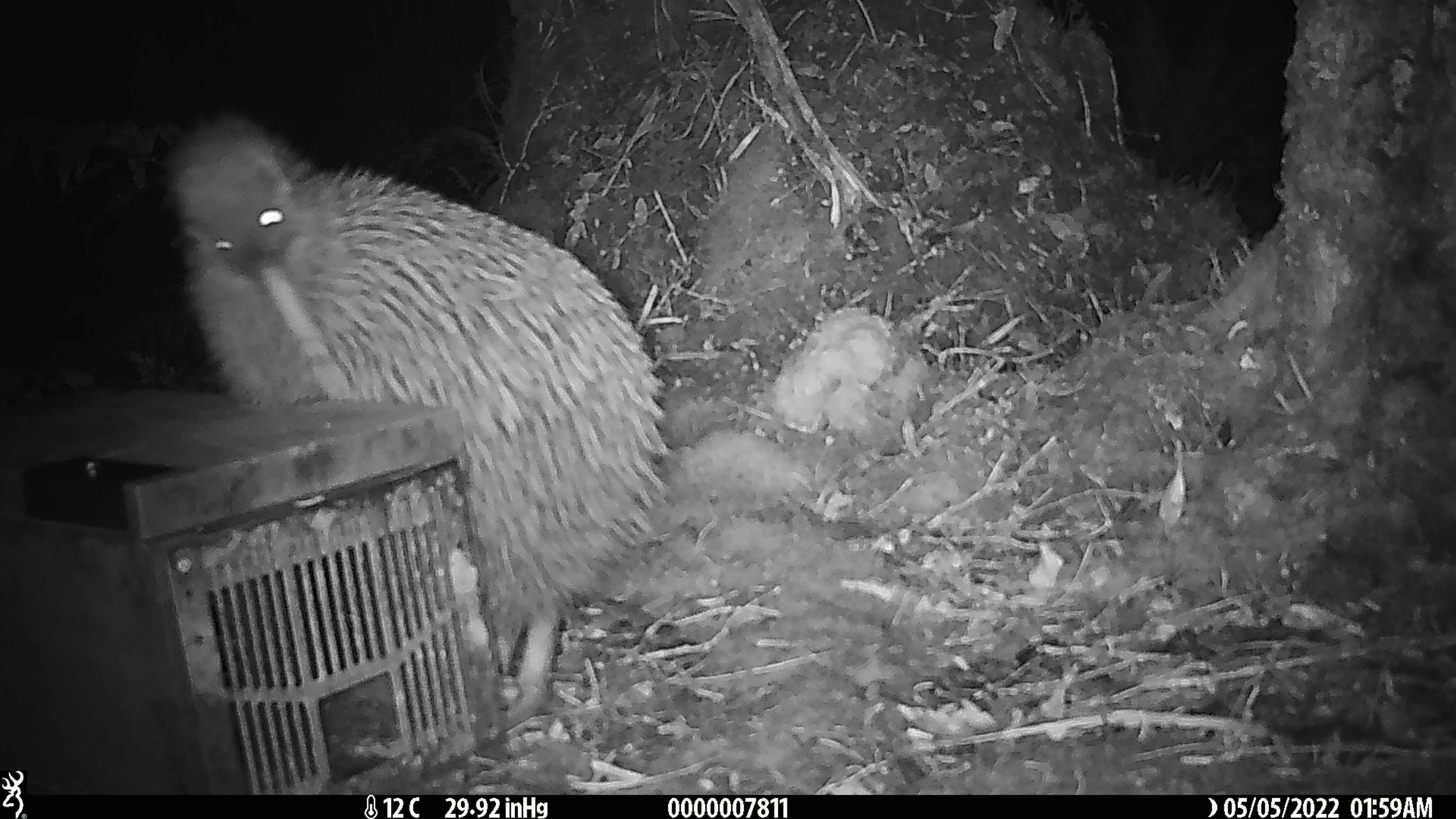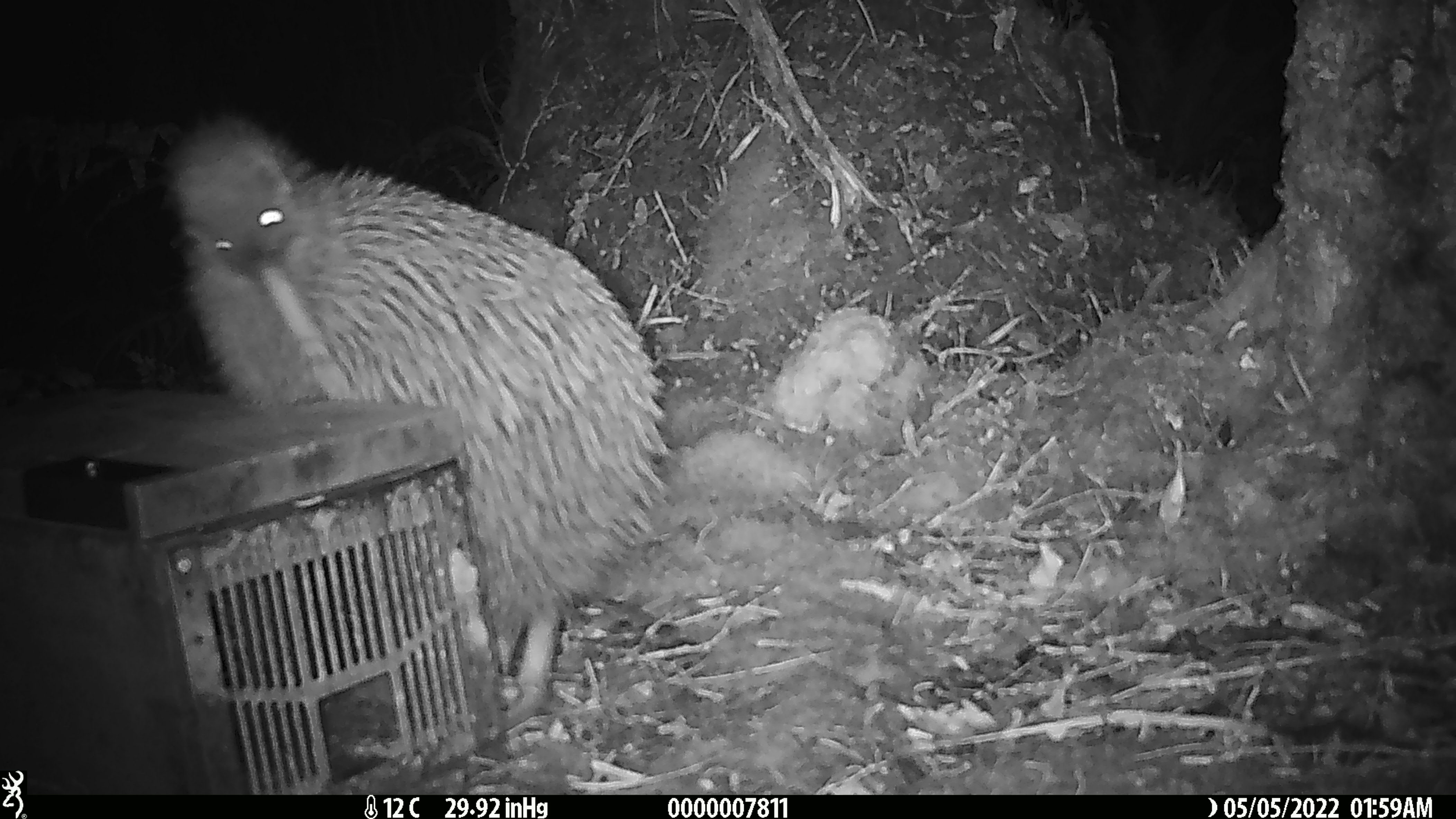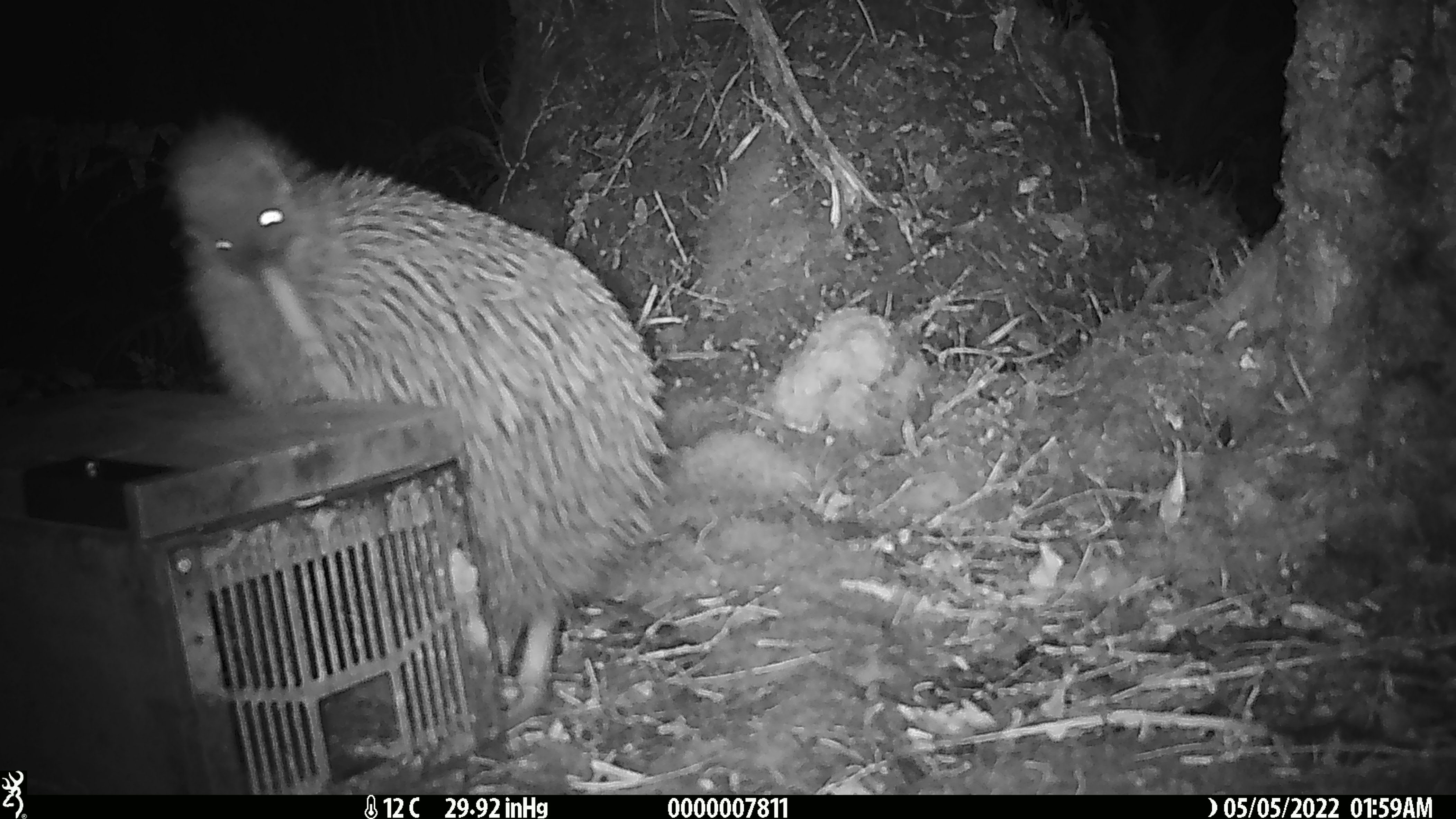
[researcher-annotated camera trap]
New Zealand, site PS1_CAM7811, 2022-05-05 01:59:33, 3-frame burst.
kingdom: Animalia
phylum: Chordata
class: Aves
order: Apterygiformes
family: Apterygidae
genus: Apteryx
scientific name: Apteryx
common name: kiwi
Kiwi (Apteryx).